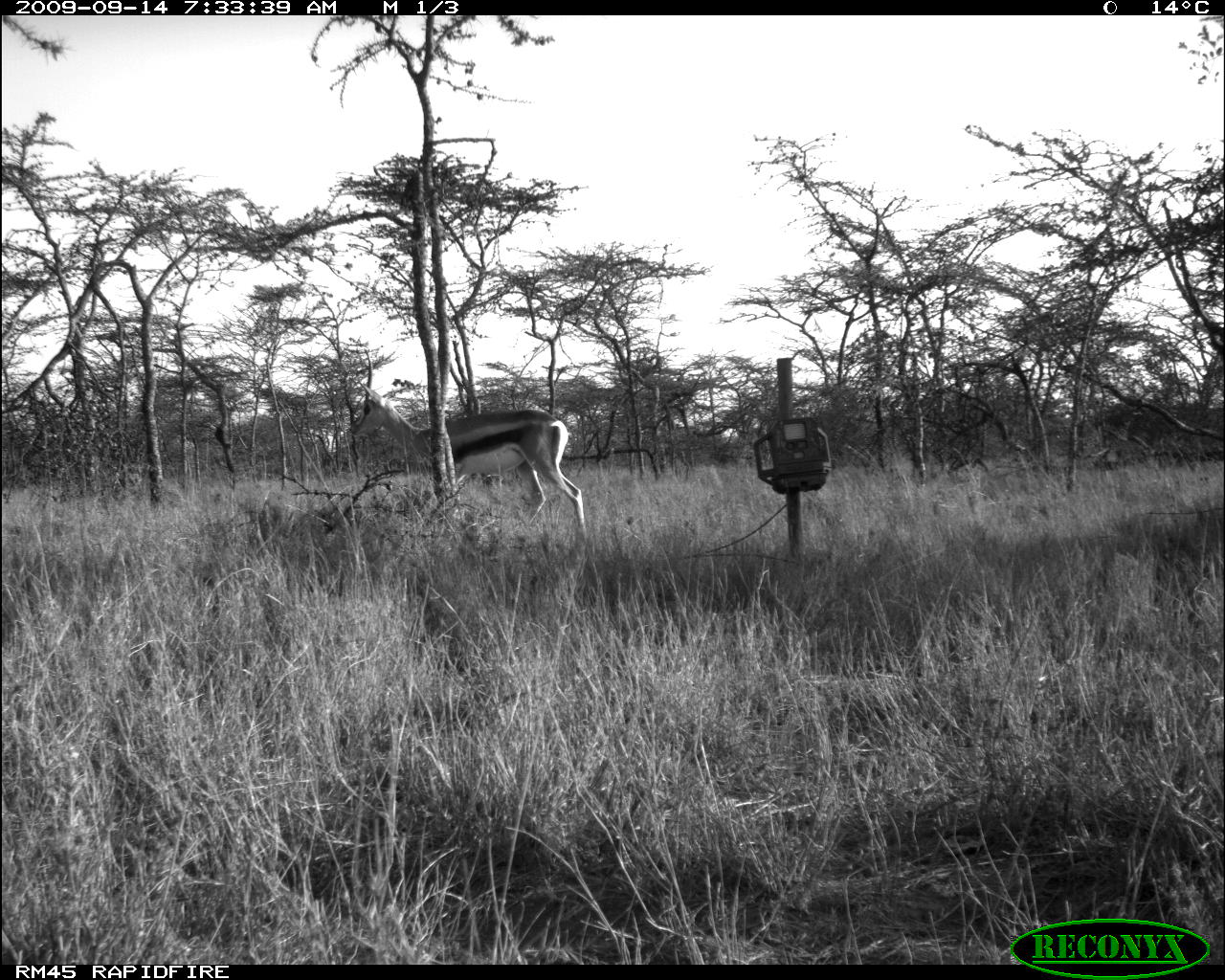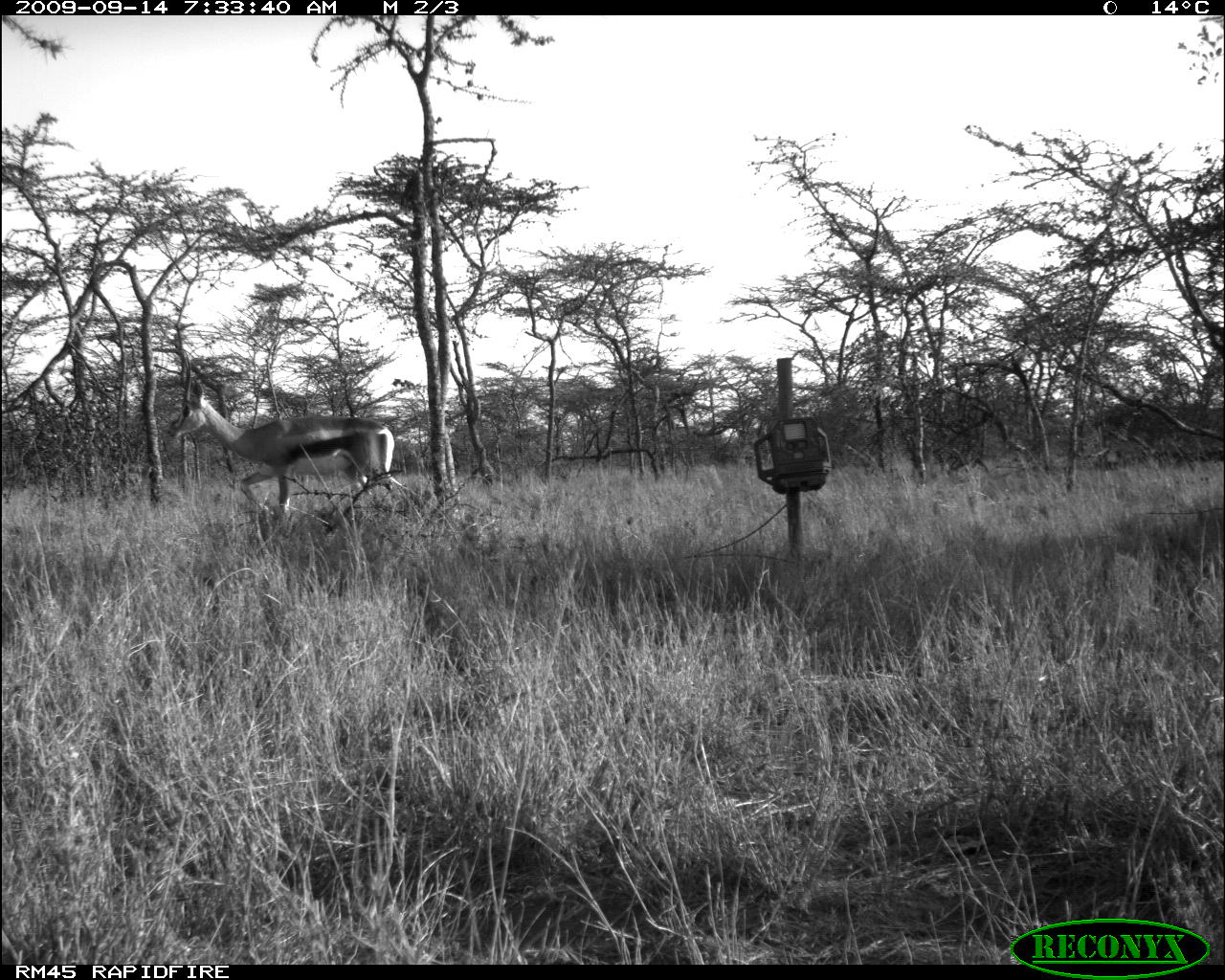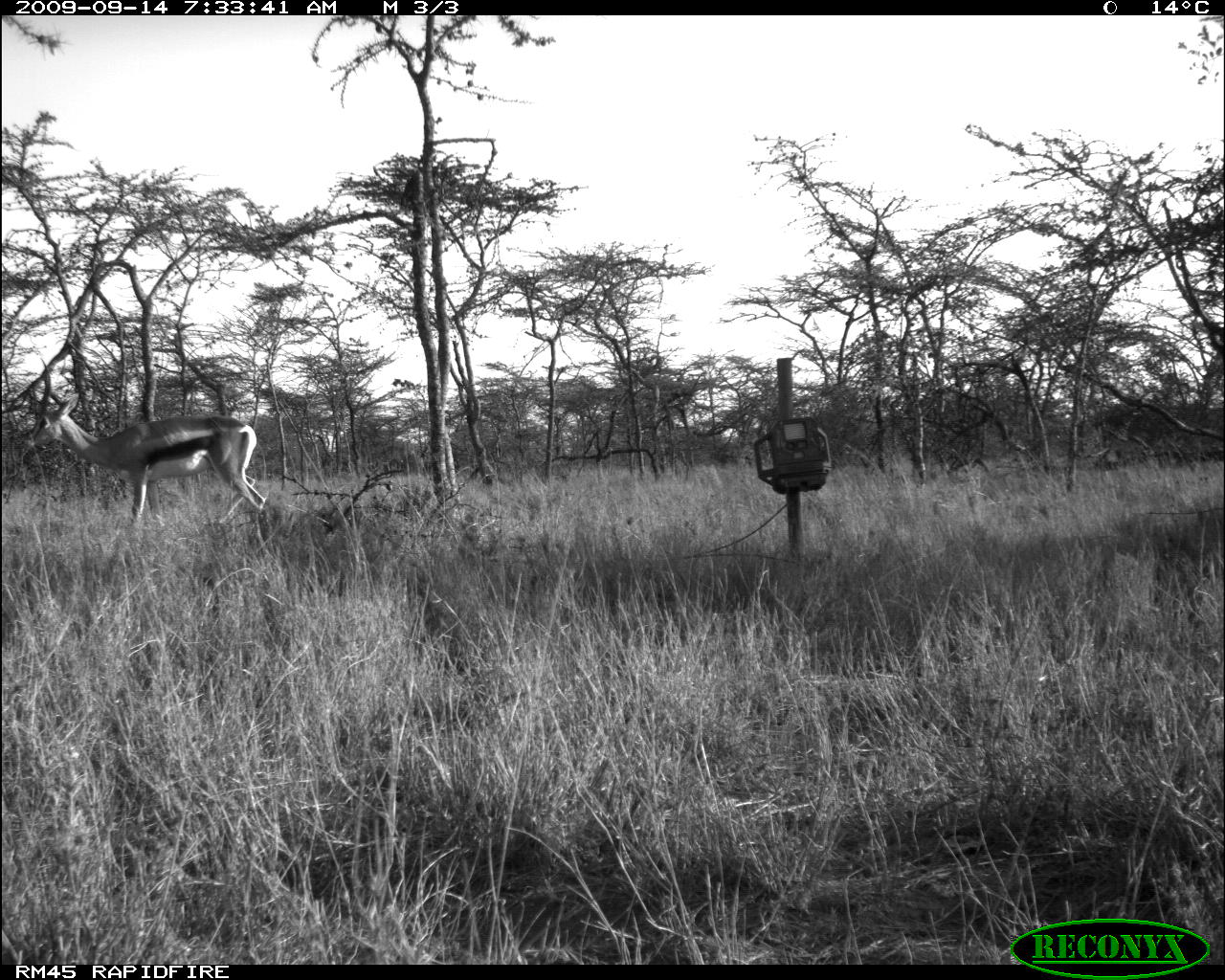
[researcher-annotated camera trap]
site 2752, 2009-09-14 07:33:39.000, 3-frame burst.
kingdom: Animalia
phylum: Chordata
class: Mammalia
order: Artiodactyla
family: Bovidae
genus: Nanger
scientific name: Nanger granti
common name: grant's gazelle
Nanger granti (grant's gazelle), count 1.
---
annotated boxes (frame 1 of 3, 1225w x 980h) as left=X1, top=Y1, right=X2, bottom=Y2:
nanger granti: left=346, top=345, right=590, bottom=540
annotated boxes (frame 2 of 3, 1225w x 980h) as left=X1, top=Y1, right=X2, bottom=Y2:
nanger granti: left=164, top=347, right=410, bottom=528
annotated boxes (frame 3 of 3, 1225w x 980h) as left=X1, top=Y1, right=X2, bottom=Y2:
nanger granti: left=17, top=355, right=270, bottom=537